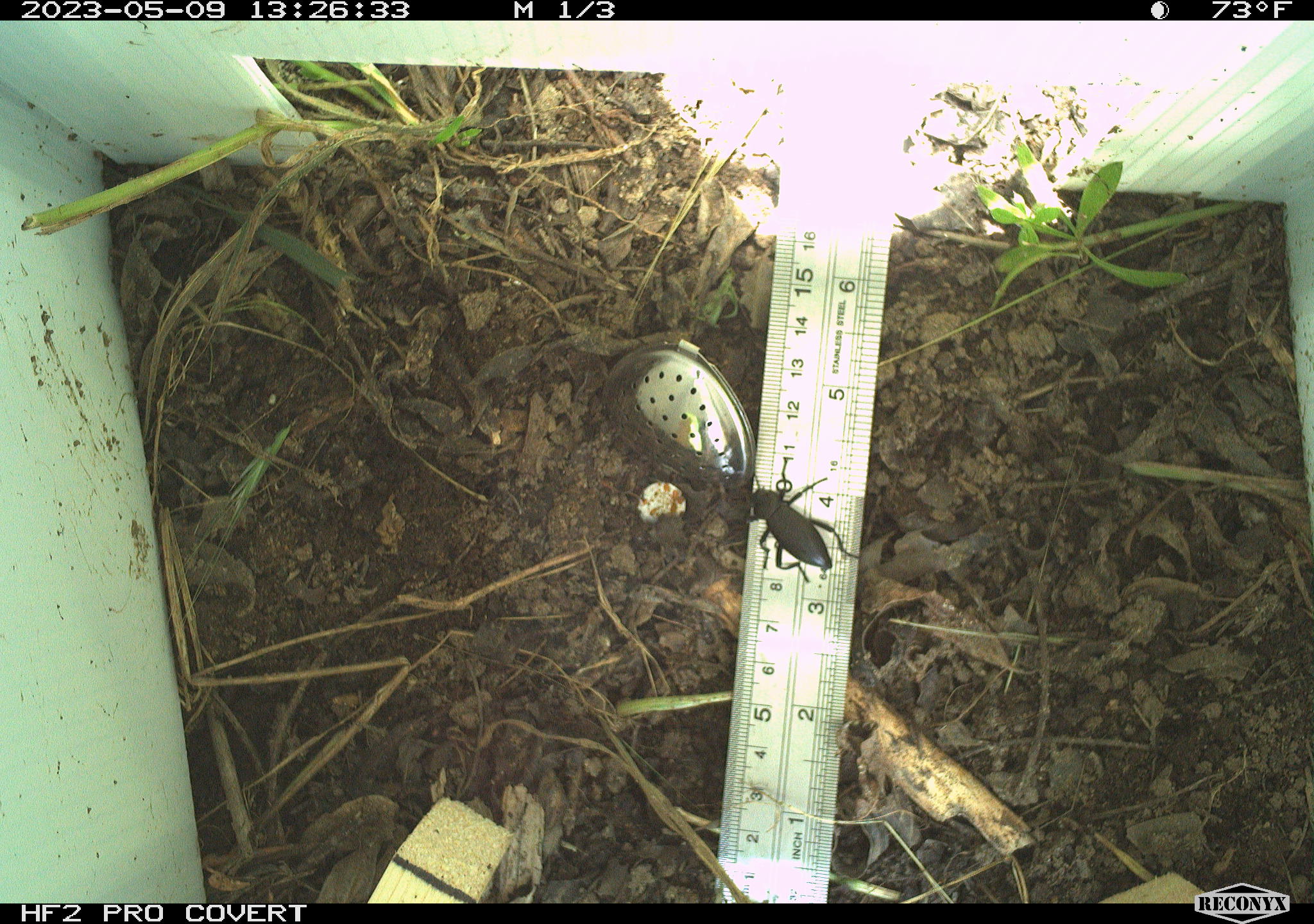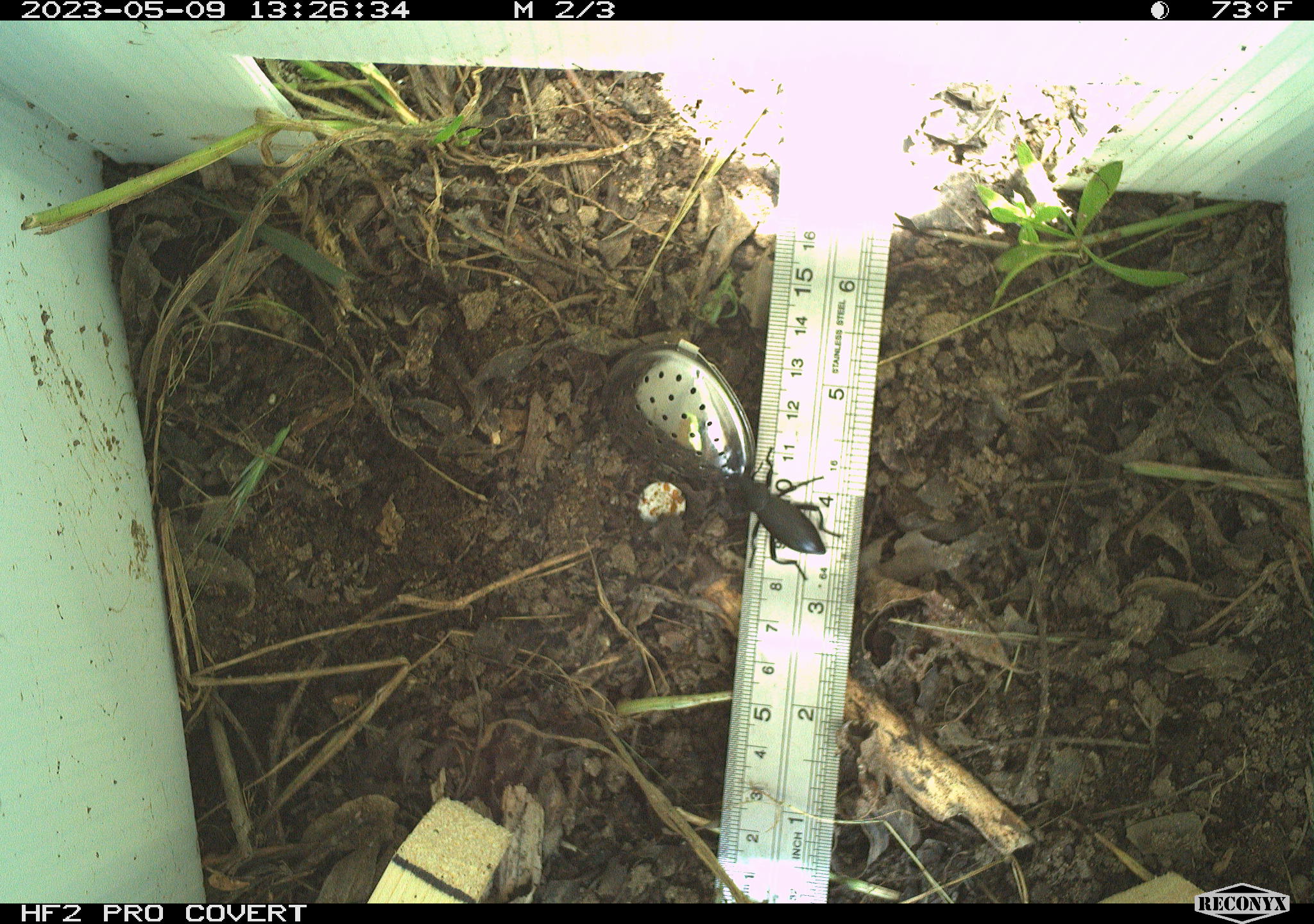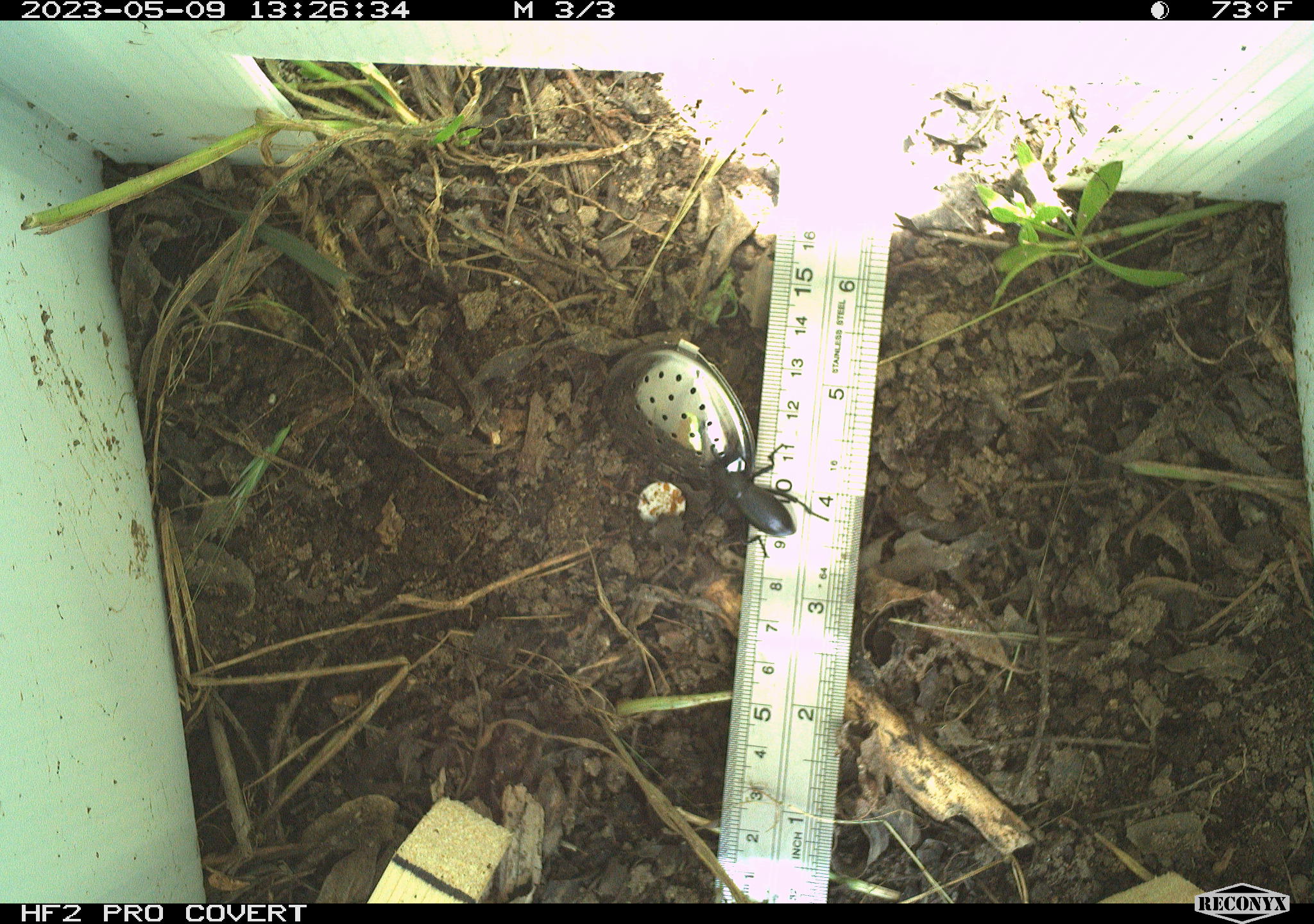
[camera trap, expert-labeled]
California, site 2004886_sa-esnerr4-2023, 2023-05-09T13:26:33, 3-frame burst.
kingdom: Animalia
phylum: Arthropoda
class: Insecta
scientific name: Insecta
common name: insect